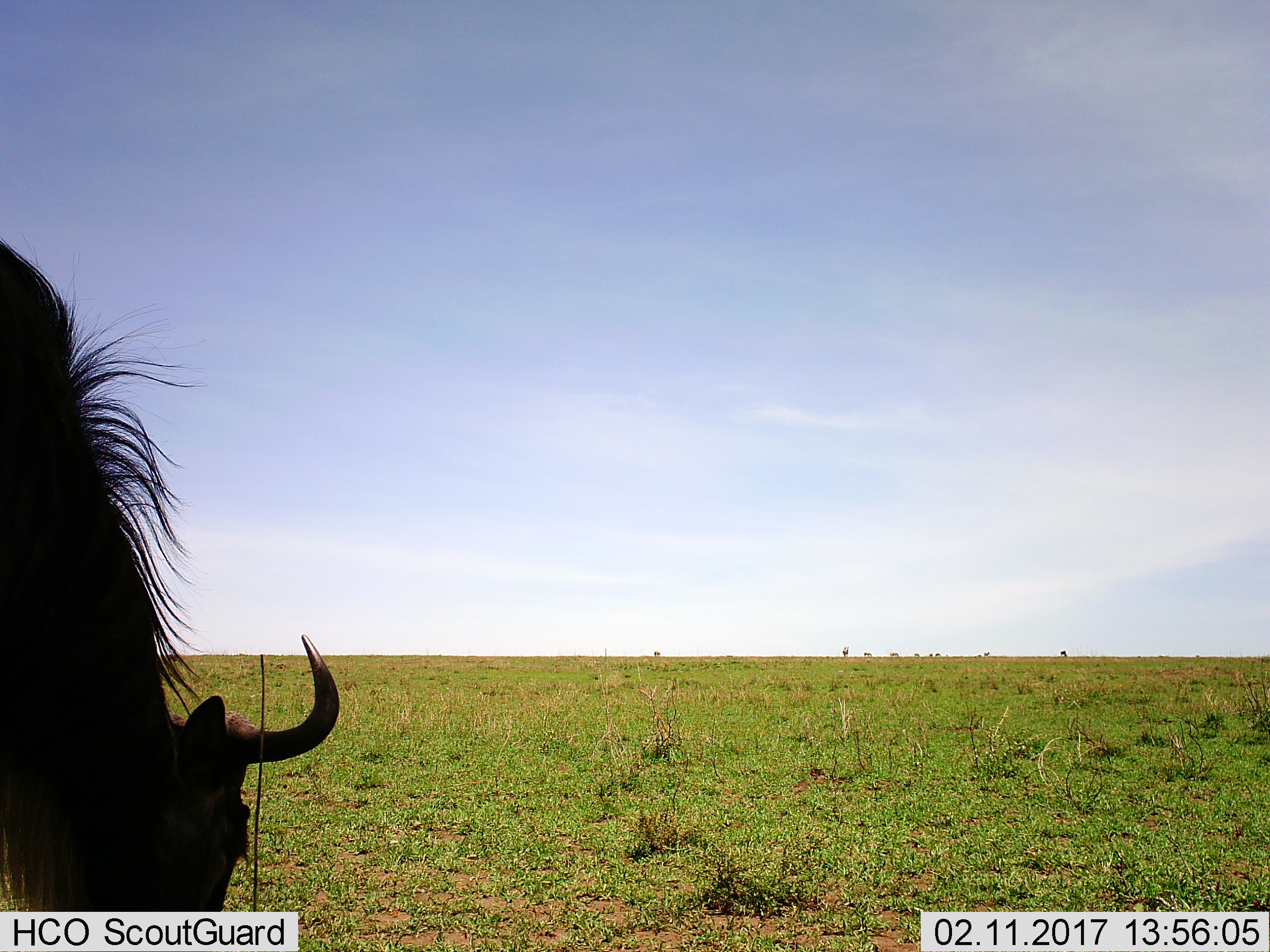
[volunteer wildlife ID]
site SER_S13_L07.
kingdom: Animalia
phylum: Chordata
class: Mammalia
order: Artiodactyla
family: Bovidae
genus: Connochaetes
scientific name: Connochaetes taurinus taurinus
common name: blue wildebeest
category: wildebeestblue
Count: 1.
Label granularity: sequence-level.